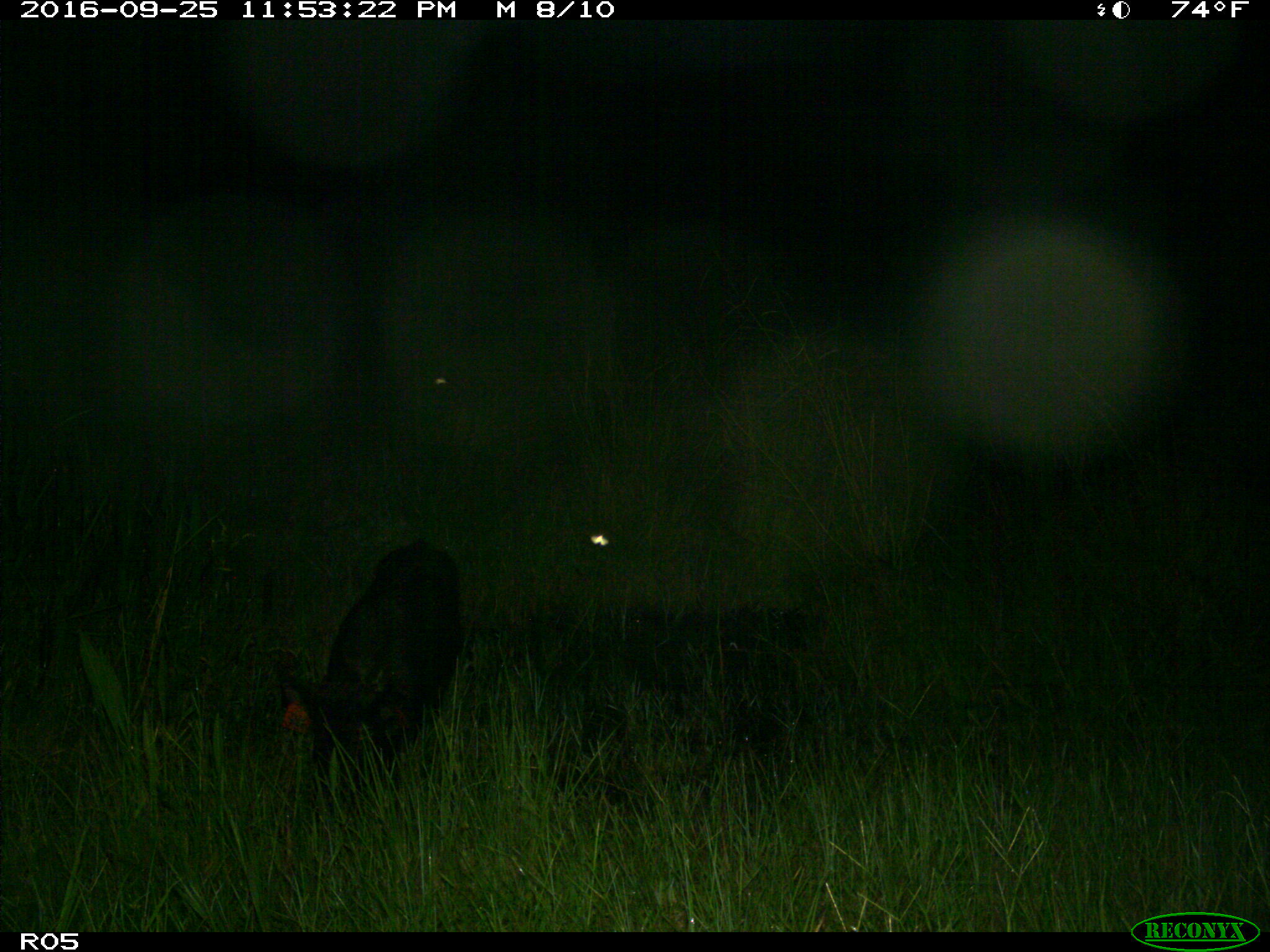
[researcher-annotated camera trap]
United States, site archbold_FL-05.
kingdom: Animalia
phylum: Chordata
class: Mammalia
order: Artiodactyla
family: Suidae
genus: Sus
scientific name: Sus scrofa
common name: wild boar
Sus scrofa (wild boar).